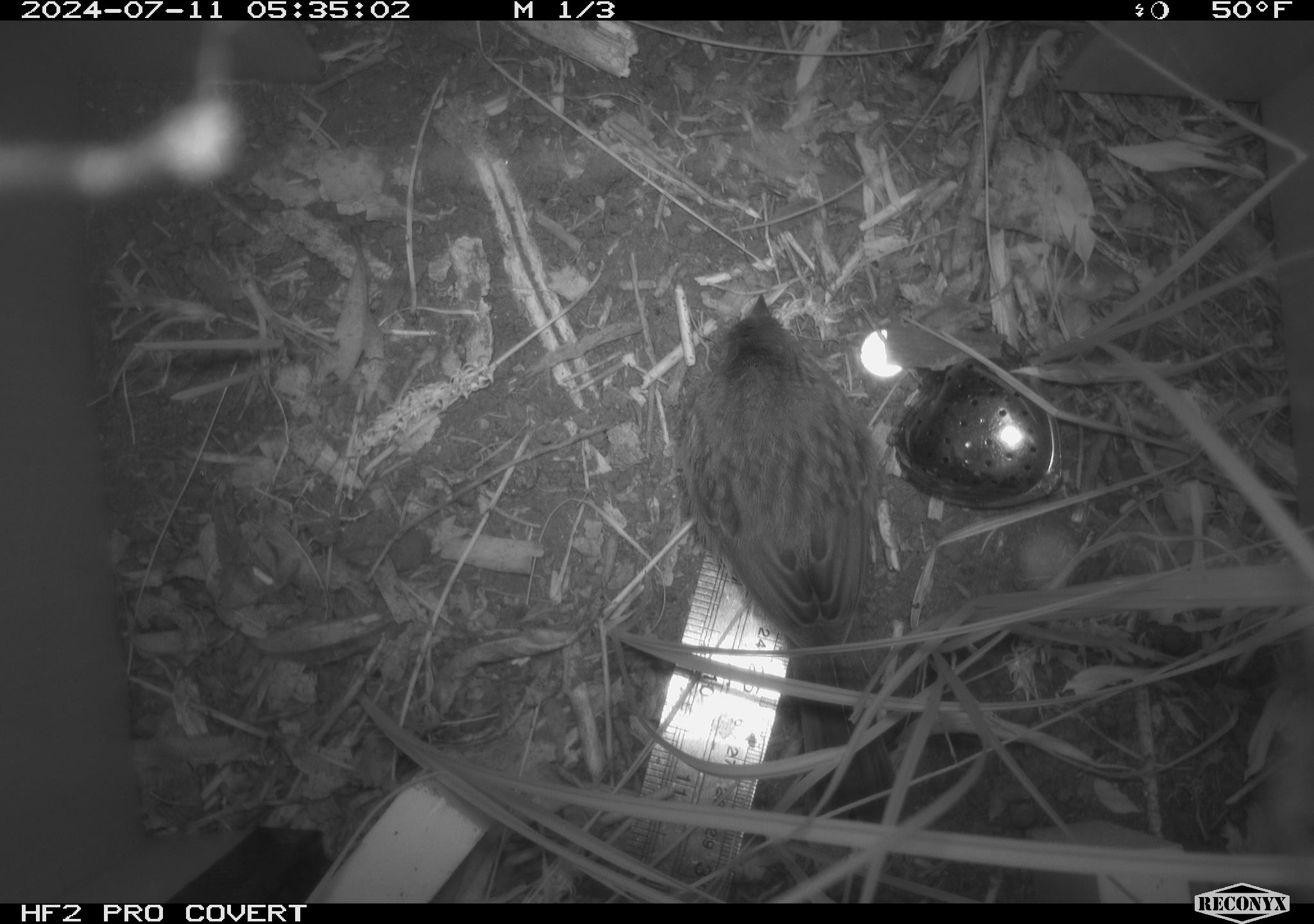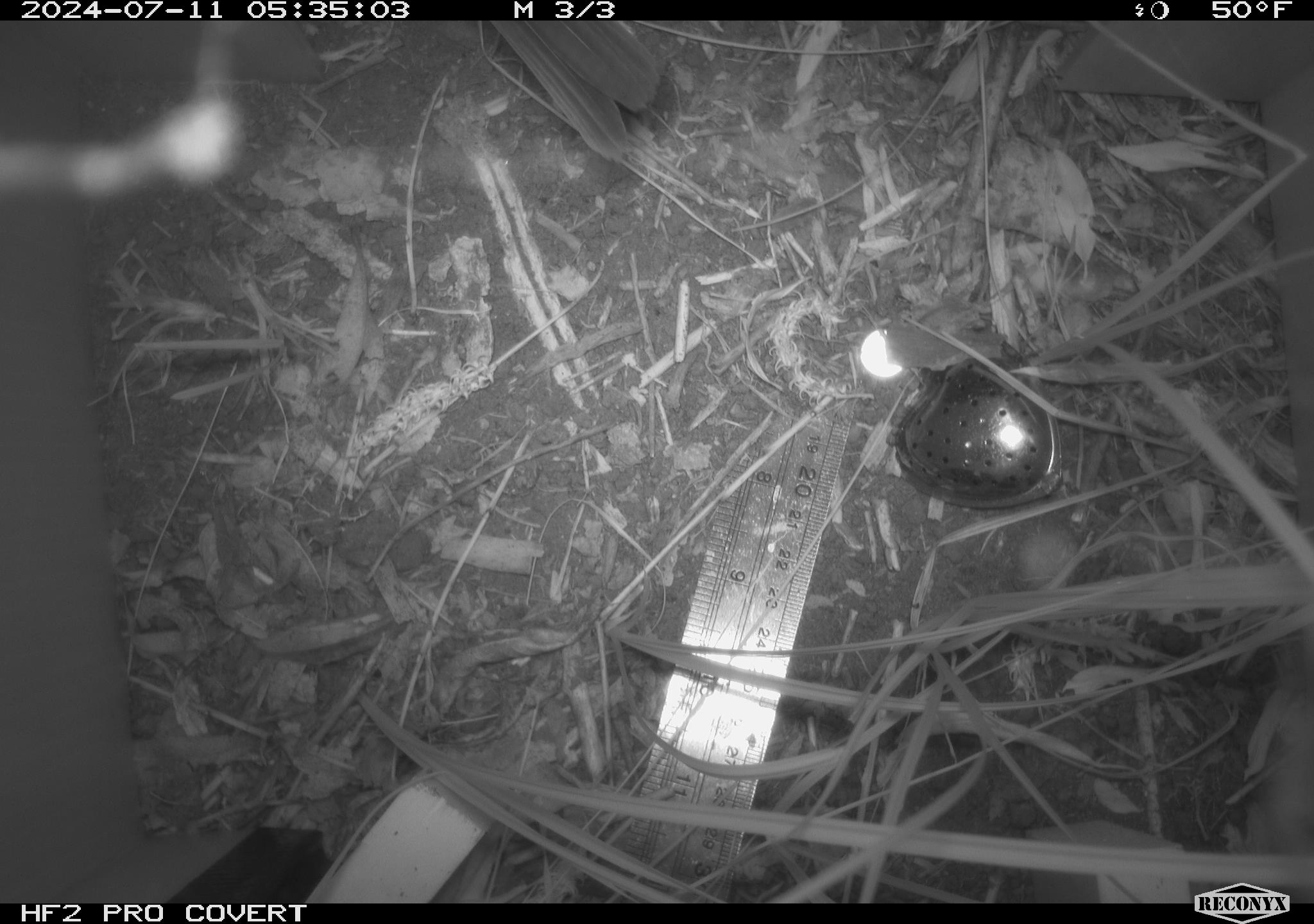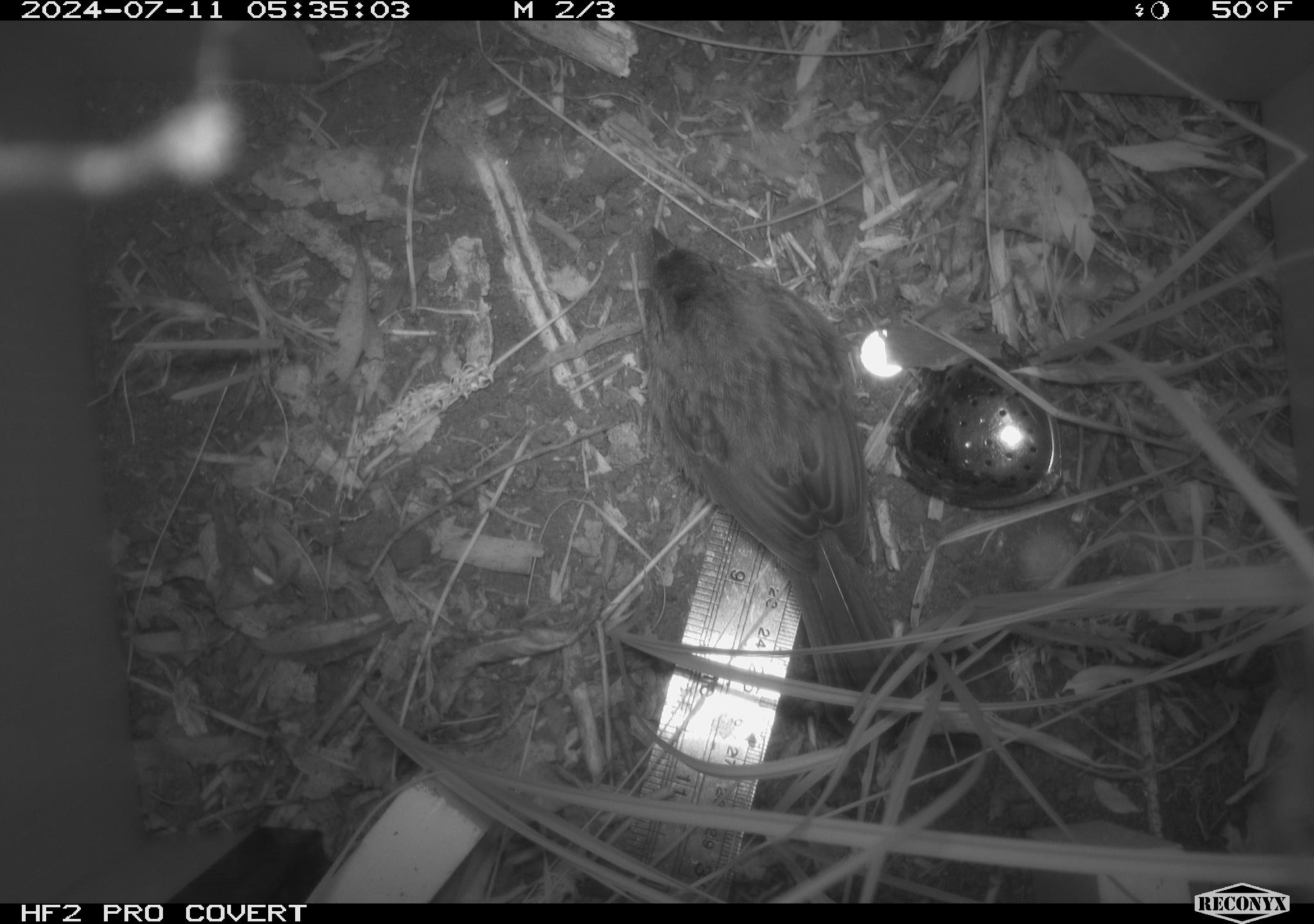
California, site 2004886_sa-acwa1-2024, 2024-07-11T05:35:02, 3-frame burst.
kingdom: Animalia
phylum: Chordata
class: Aves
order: Passeriformes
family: Passerellidae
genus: Melospiza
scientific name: Melospiza melodia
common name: song sparrow